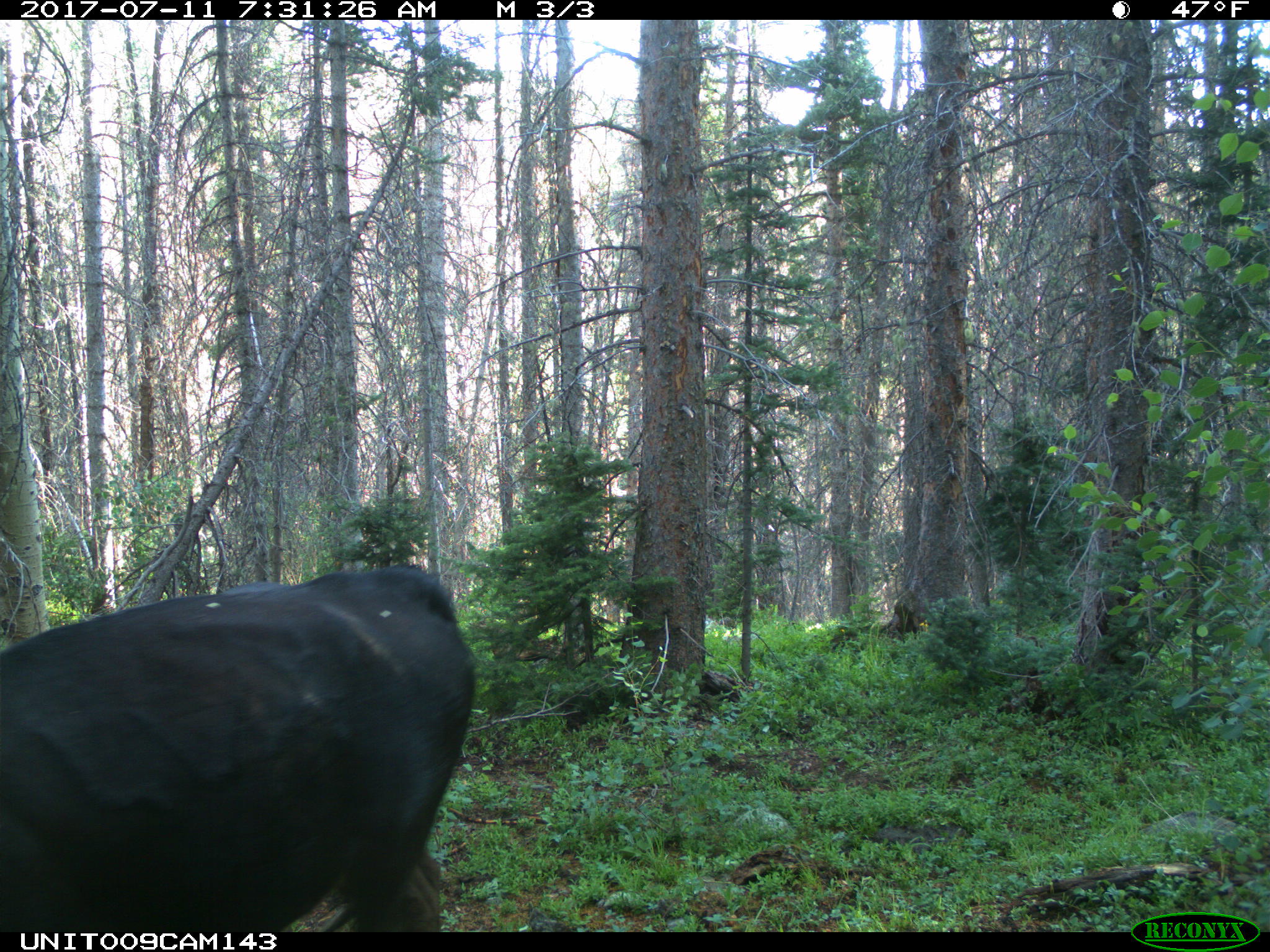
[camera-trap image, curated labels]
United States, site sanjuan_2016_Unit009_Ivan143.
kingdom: Animalia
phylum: Chordata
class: Mammalia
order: Artiodactyla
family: Bovidae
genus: Bos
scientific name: Bos taurus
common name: domestic cow